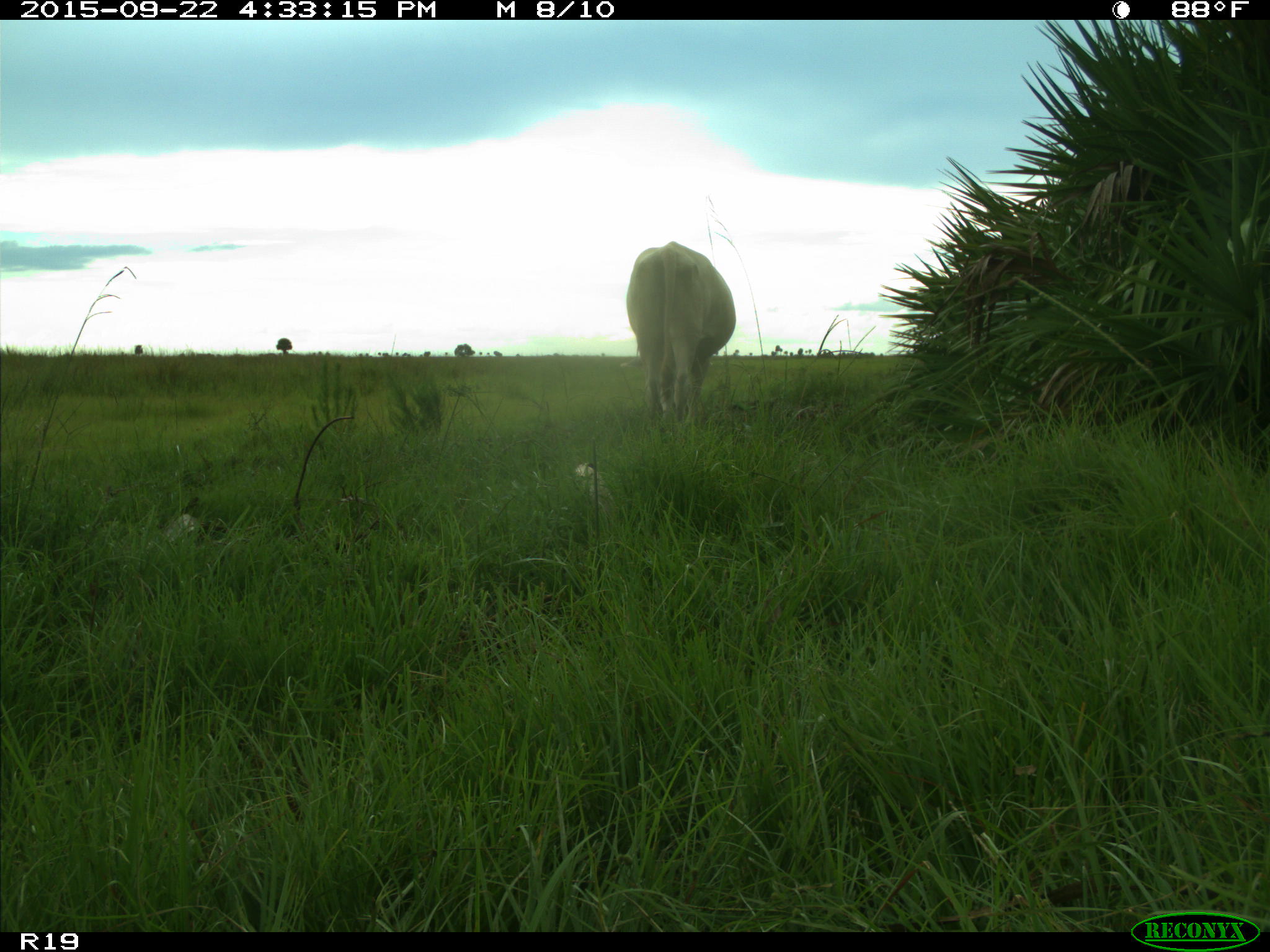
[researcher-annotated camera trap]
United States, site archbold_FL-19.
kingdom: Animalia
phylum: Chordata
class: Mammalia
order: Artiodactyla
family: Bovidae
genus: Bos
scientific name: Bos taurus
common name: domestic cow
Bos taurus (domestic cow).